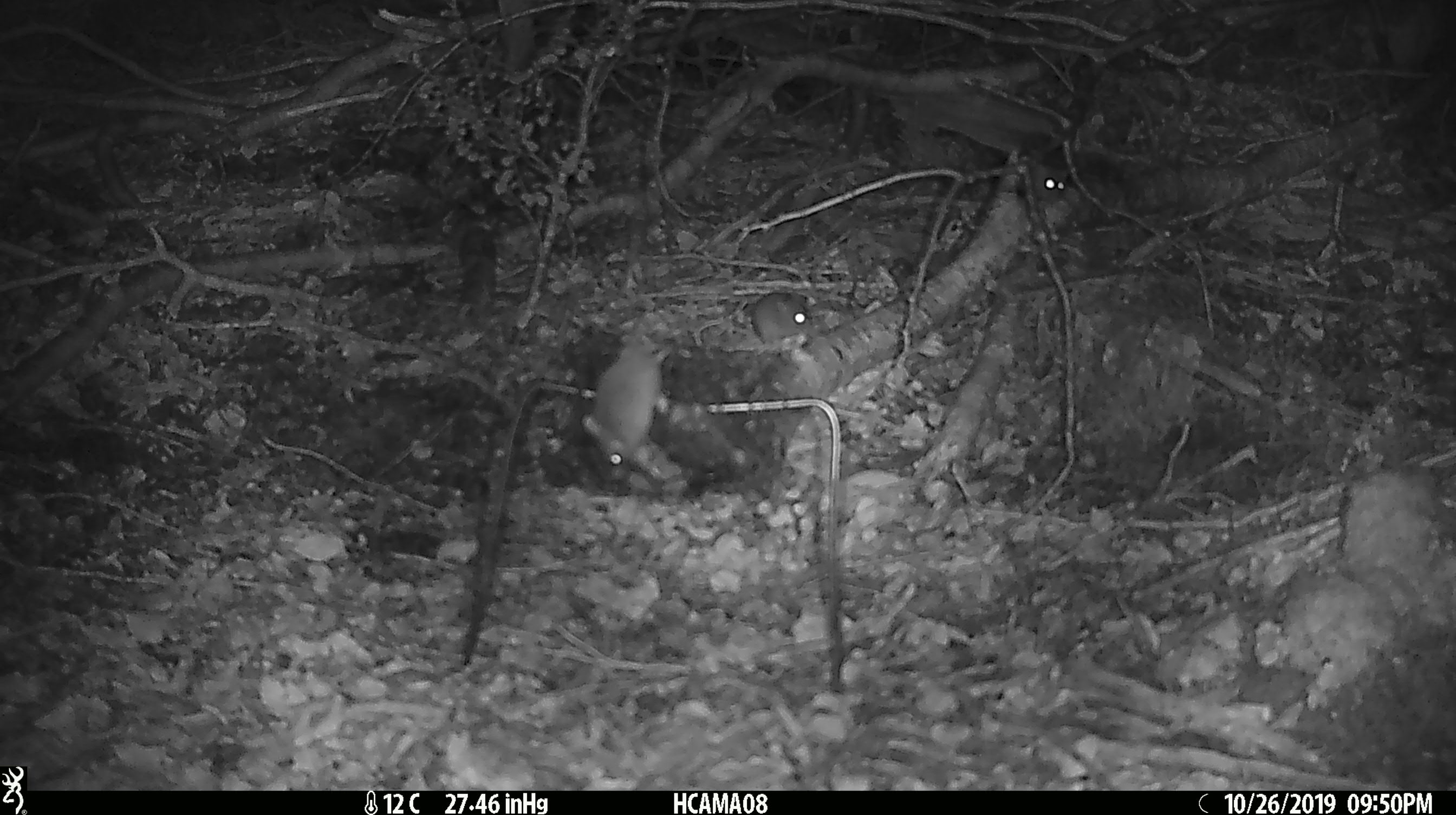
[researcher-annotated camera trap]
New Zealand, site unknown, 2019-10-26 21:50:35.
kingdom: Animalia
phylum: Chordata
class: Mammalia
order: Rodentia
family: Muridae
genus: Mus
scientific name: Mus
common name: mouse